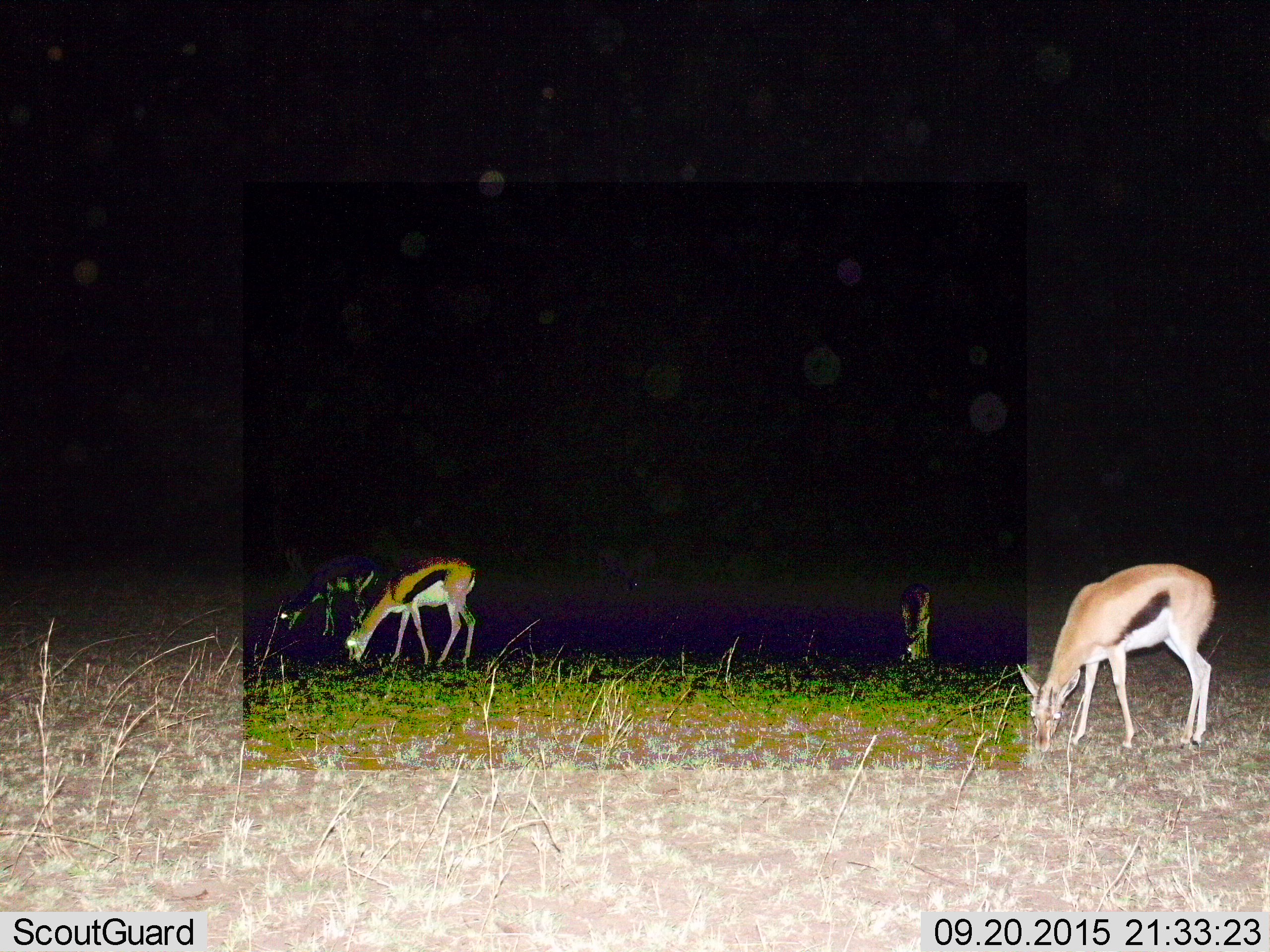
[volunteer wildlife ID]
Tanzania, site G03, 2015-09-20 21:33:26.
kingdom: Animalia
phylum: Chordata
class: Mammalia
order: Artiodactyla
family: Bovidae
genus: Eudorcas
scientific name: Eudorcas thomsonii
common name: thomson's gazelle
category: gazellethomsons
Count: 3.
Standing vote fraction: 6%.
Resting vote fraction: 0%.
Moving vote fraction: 0%.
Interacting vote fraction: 0%.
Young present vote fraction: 18%.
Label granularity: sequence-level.